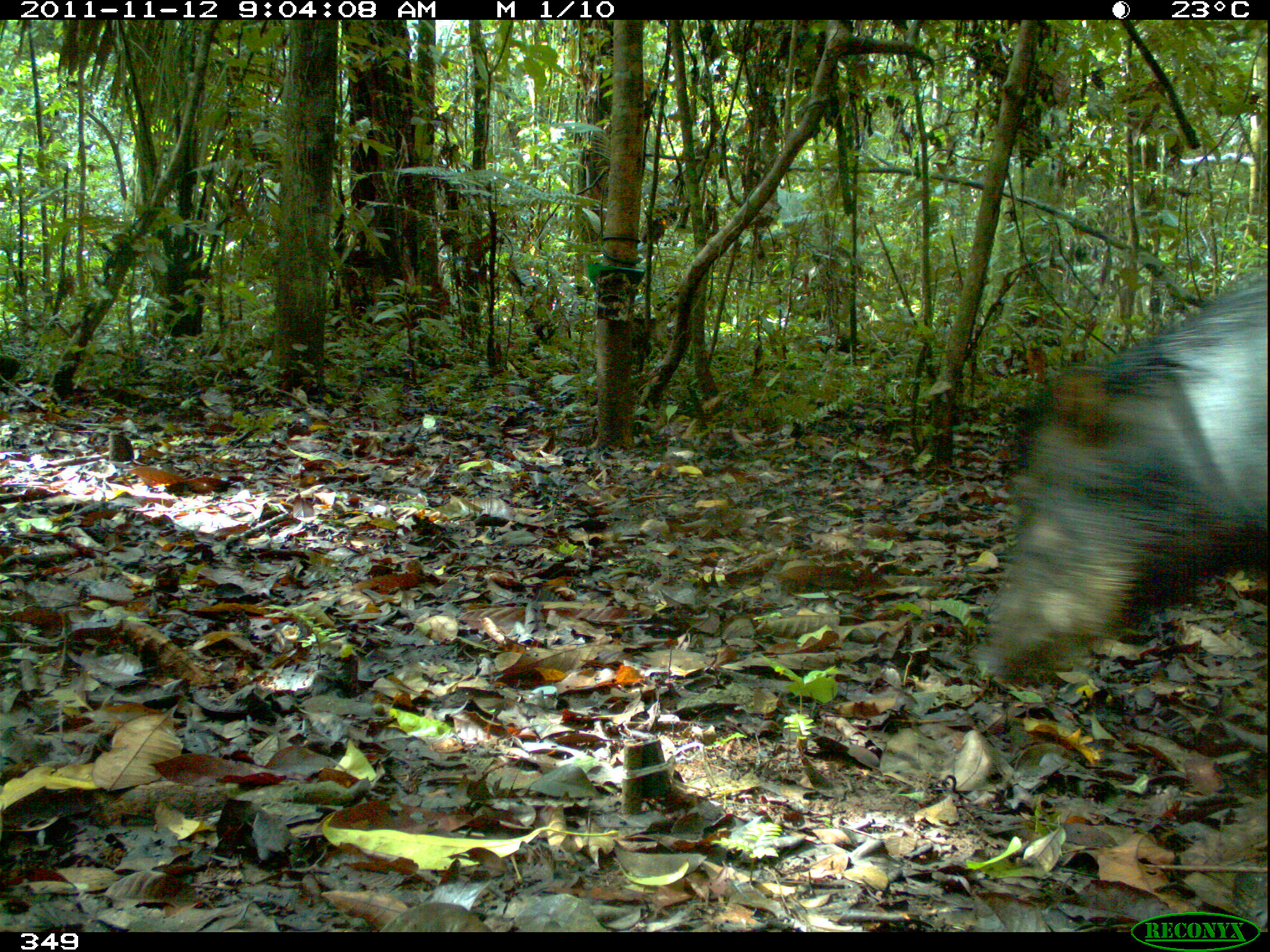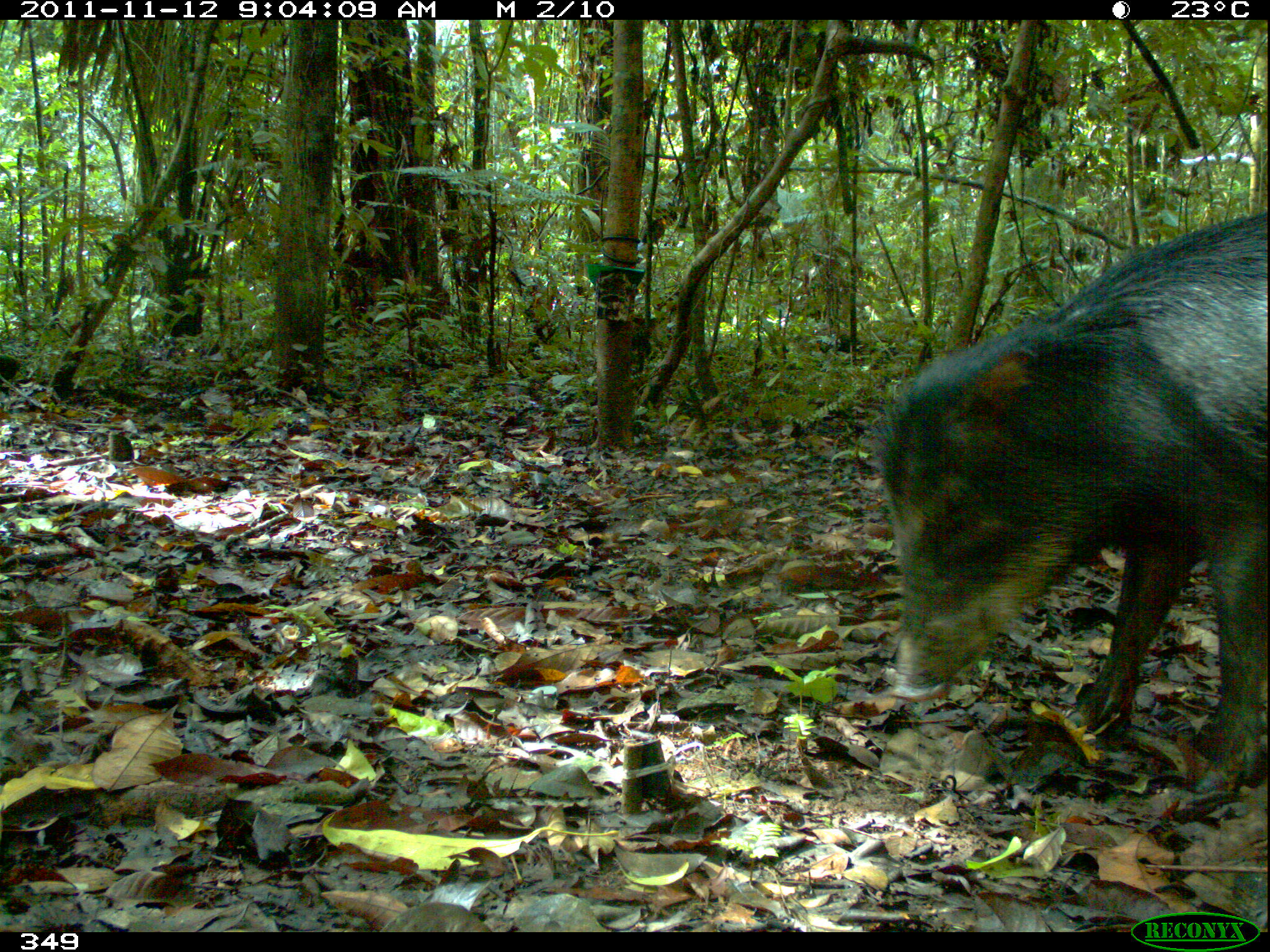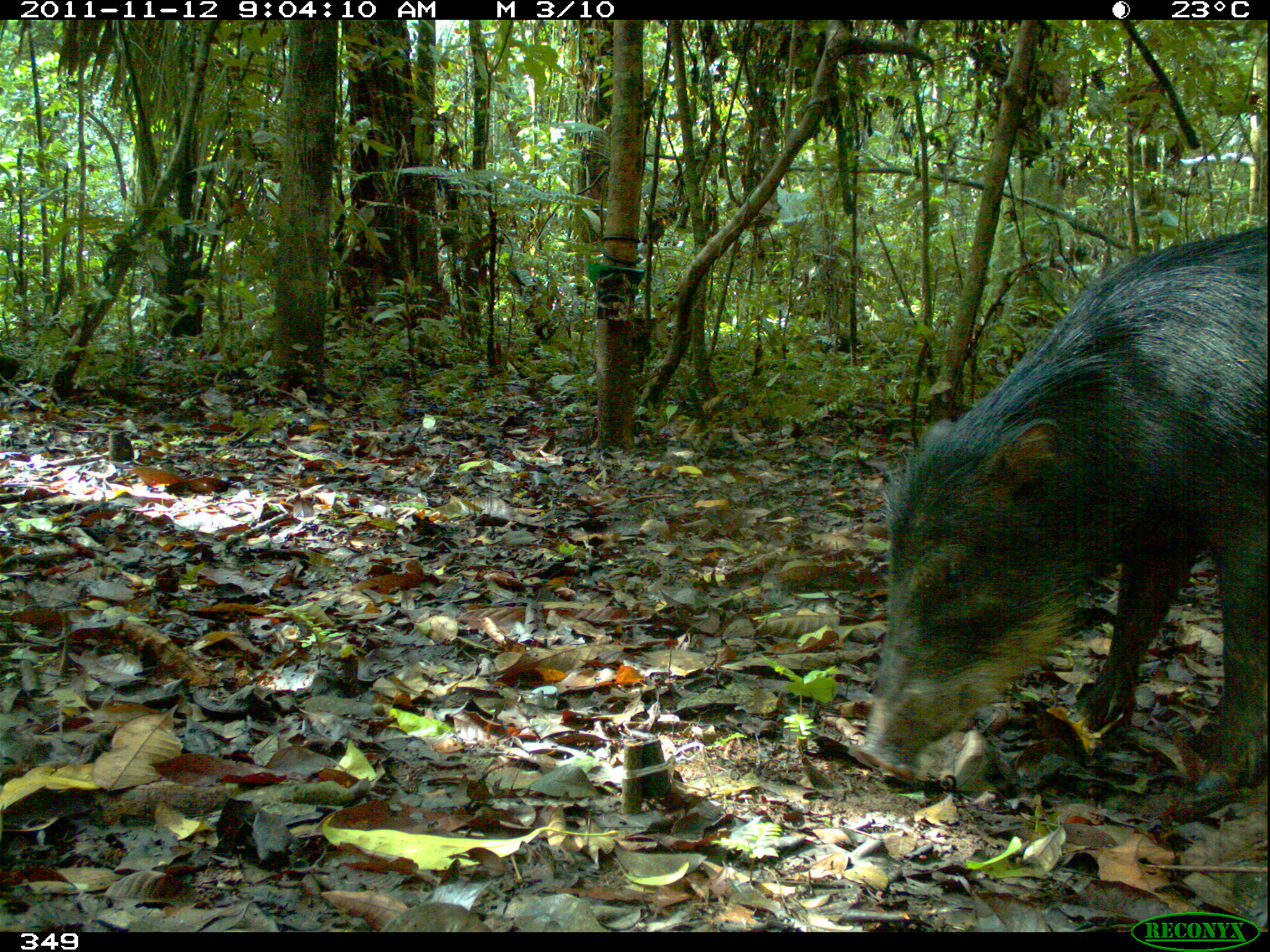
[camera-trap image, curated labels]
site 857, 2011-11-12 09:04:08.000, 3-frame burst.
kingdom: Animalia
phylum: Chordata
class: Mammalia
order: Artiodactyla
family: Tayassuidae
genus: Tayassu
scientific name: Tayassu pecari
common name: white-lipped peccary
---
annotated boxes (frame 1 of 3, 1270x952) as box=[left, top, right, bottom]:
tayassu pecari: box=[980, 258, 1270, 687]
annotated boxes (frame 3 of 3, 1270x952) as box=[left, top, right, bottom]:
tayassu pecari: box=[846, 215, 1270, 793]